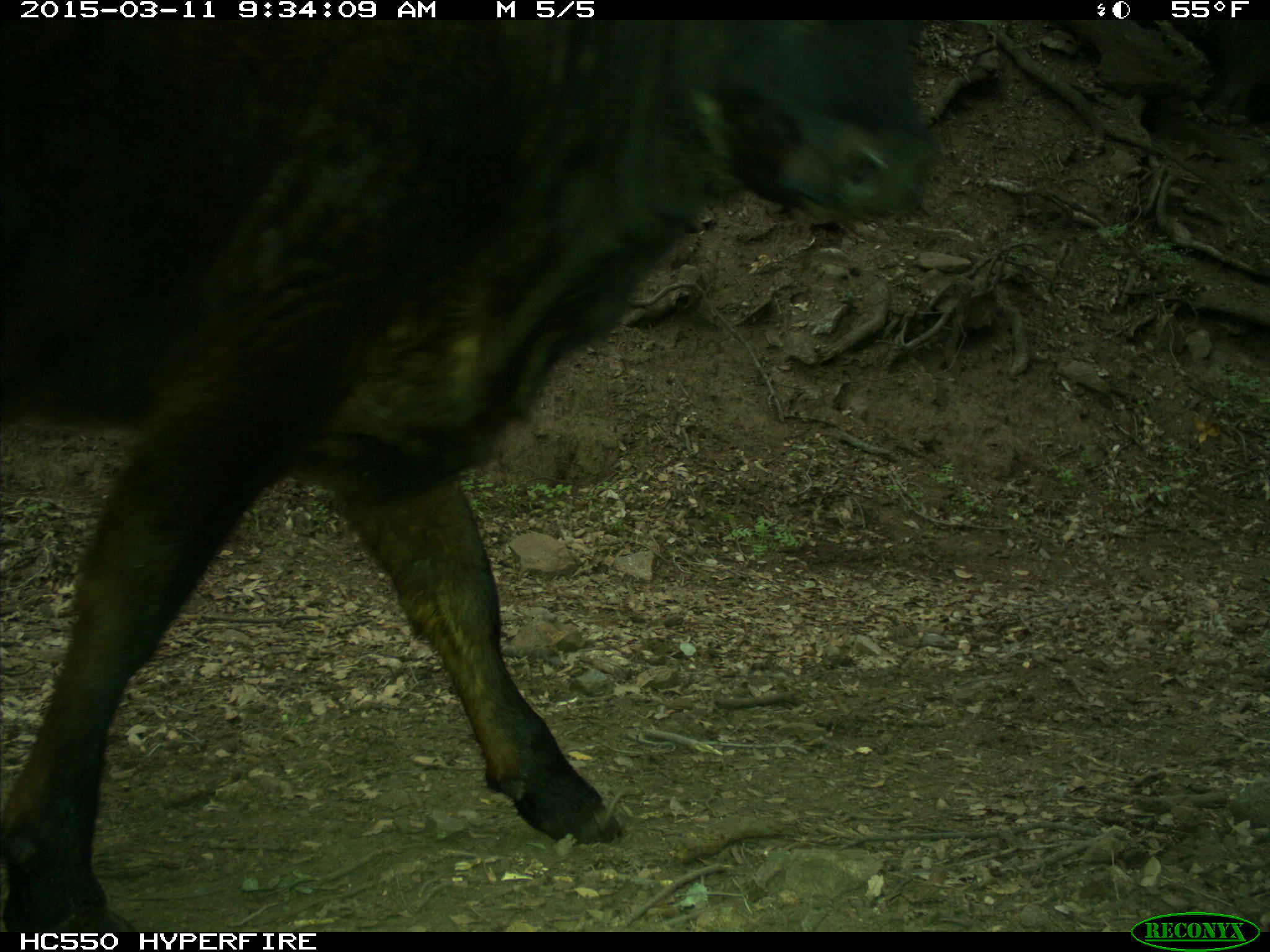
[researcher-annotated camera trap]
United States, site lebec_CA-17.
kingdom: Animalia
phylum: Chordata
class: Mammalia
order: Artiodactyla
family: Bovidae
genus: Bos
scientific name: Bos taurus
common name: domestic cow